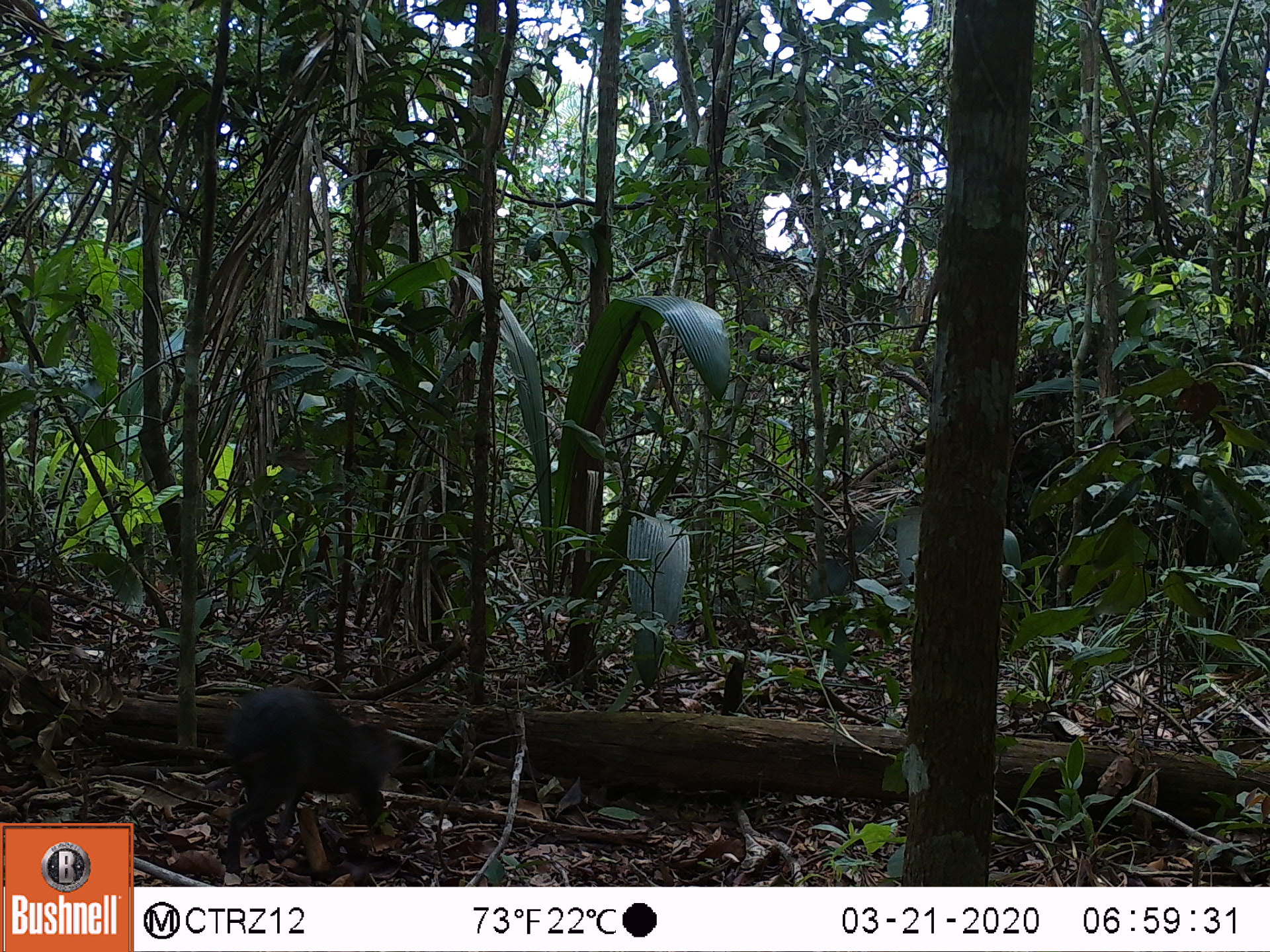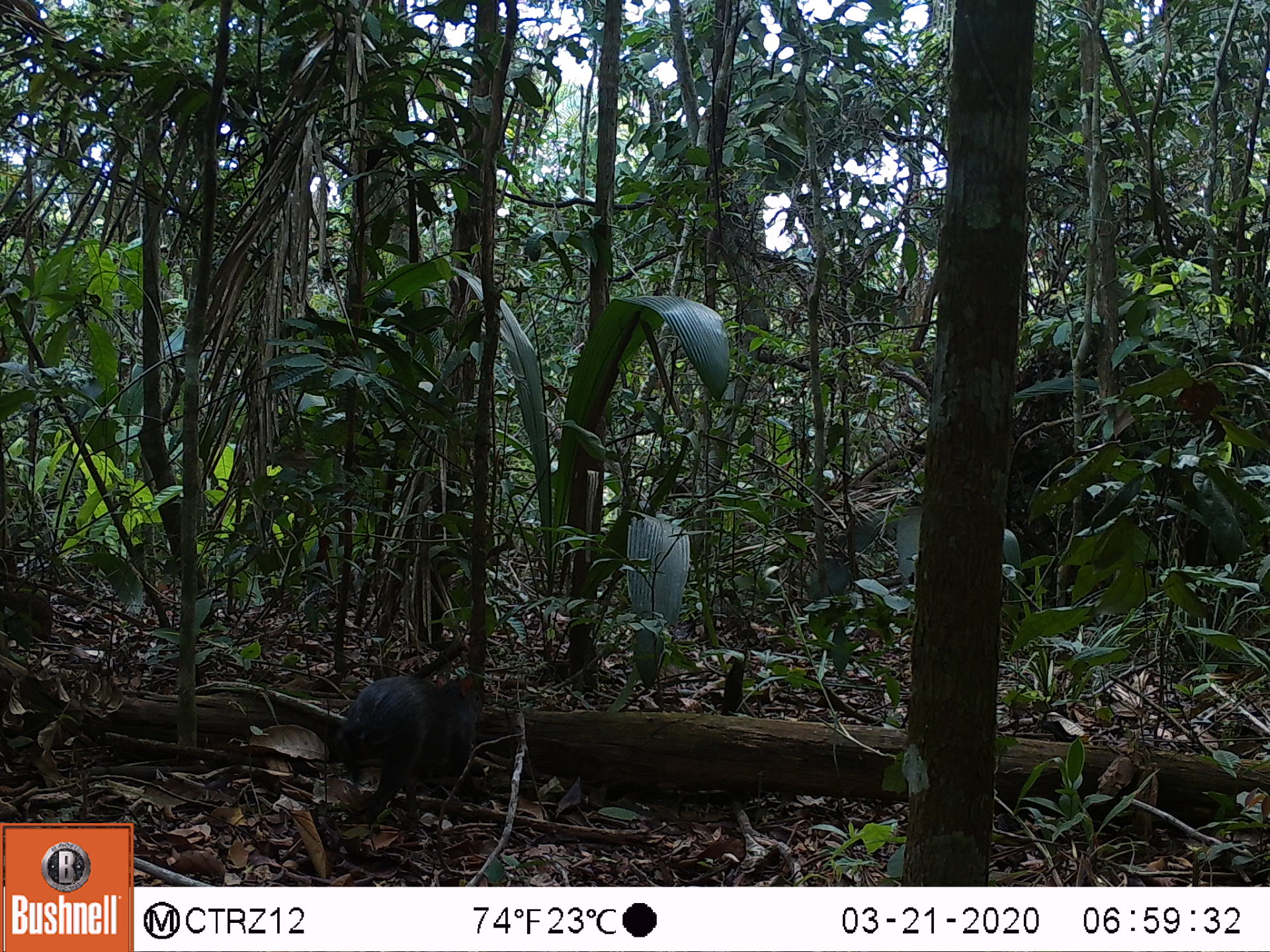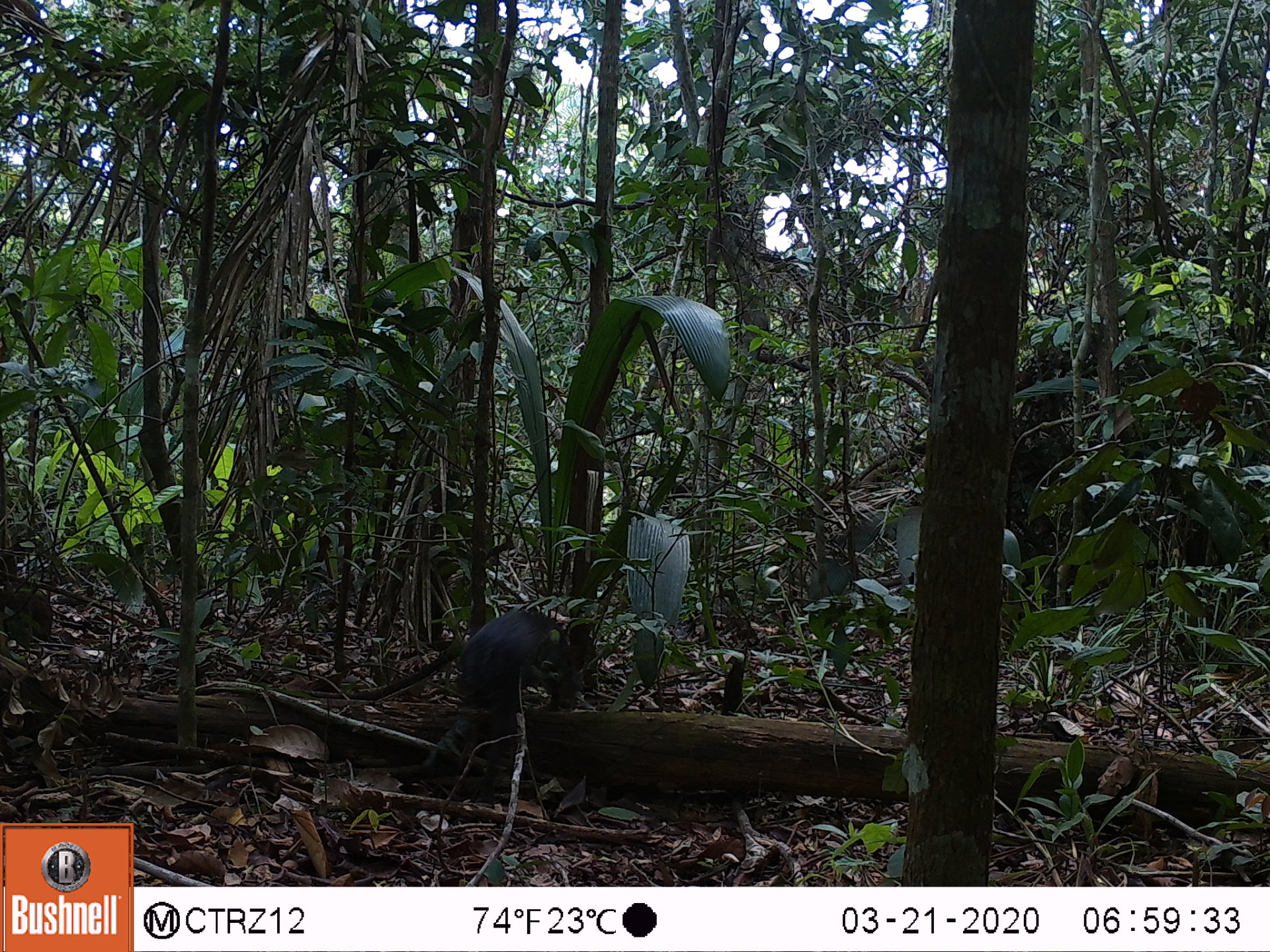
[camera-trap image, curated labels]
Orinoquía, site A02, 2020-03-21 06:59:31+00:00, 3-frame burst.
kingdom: Animalia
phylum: Chordata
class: Mammalia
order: Rodentia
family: Dasyproctidae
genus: Dasyprocta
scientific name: Dasyprocta fuliginosa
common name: black agouti